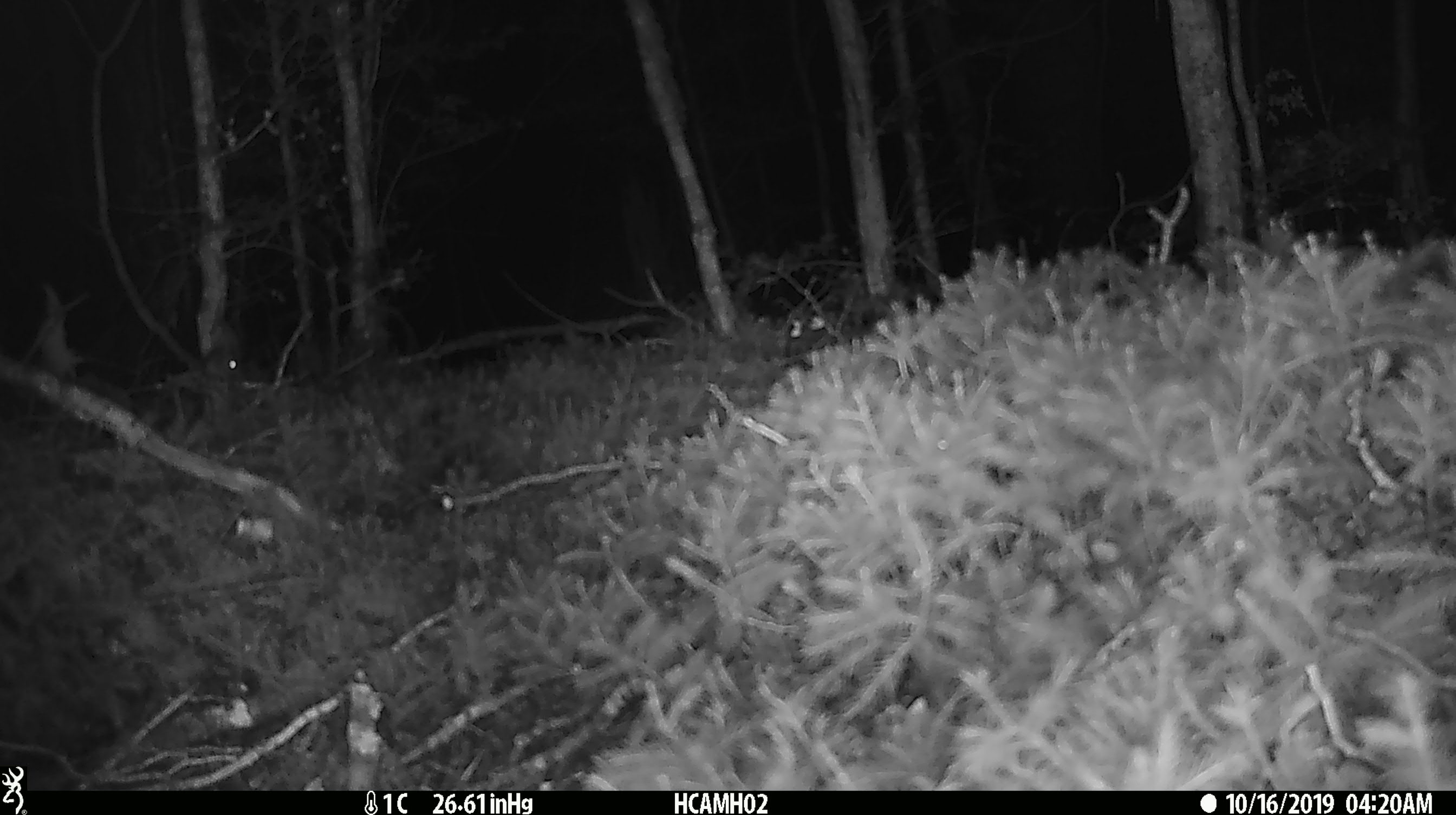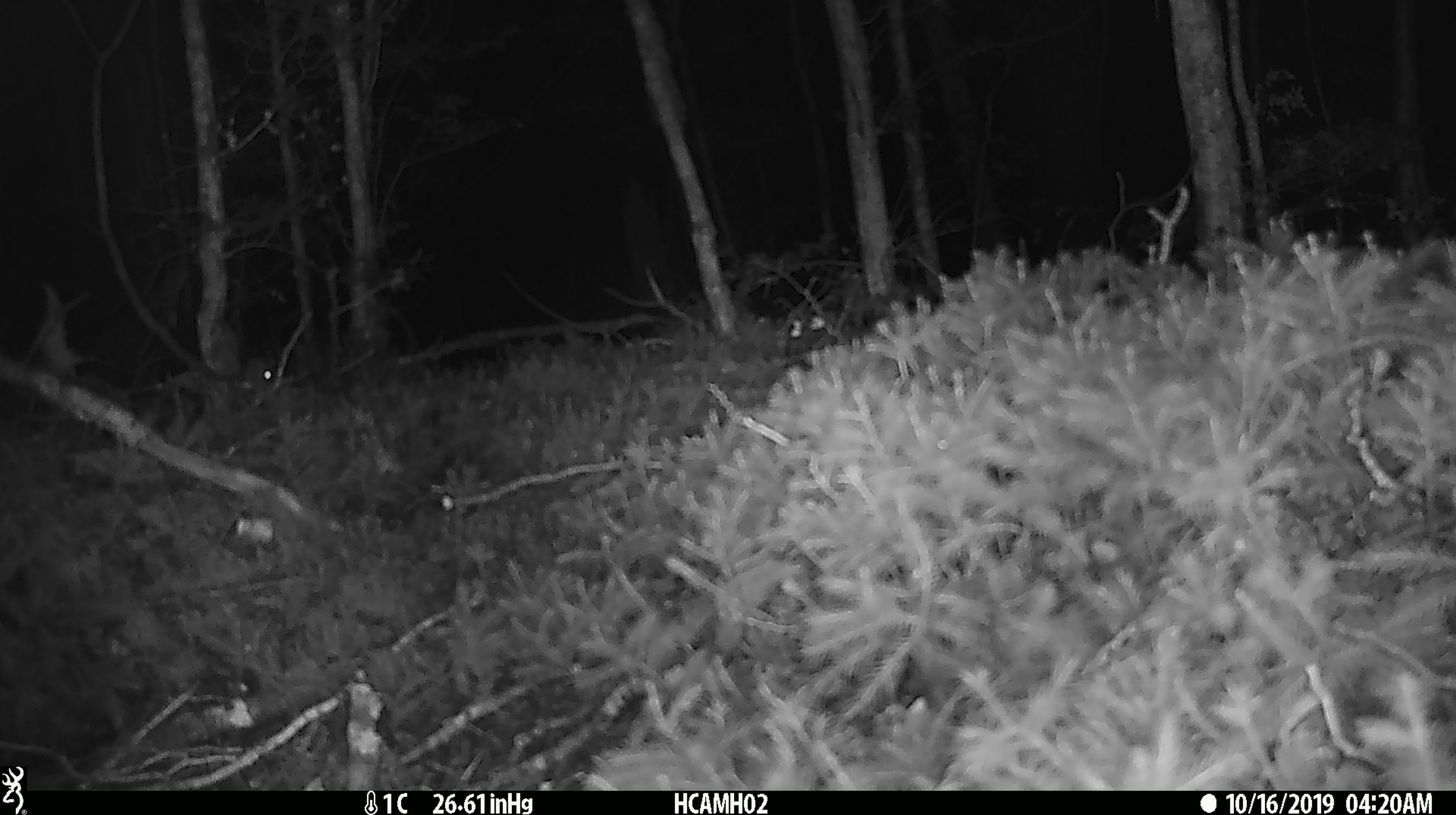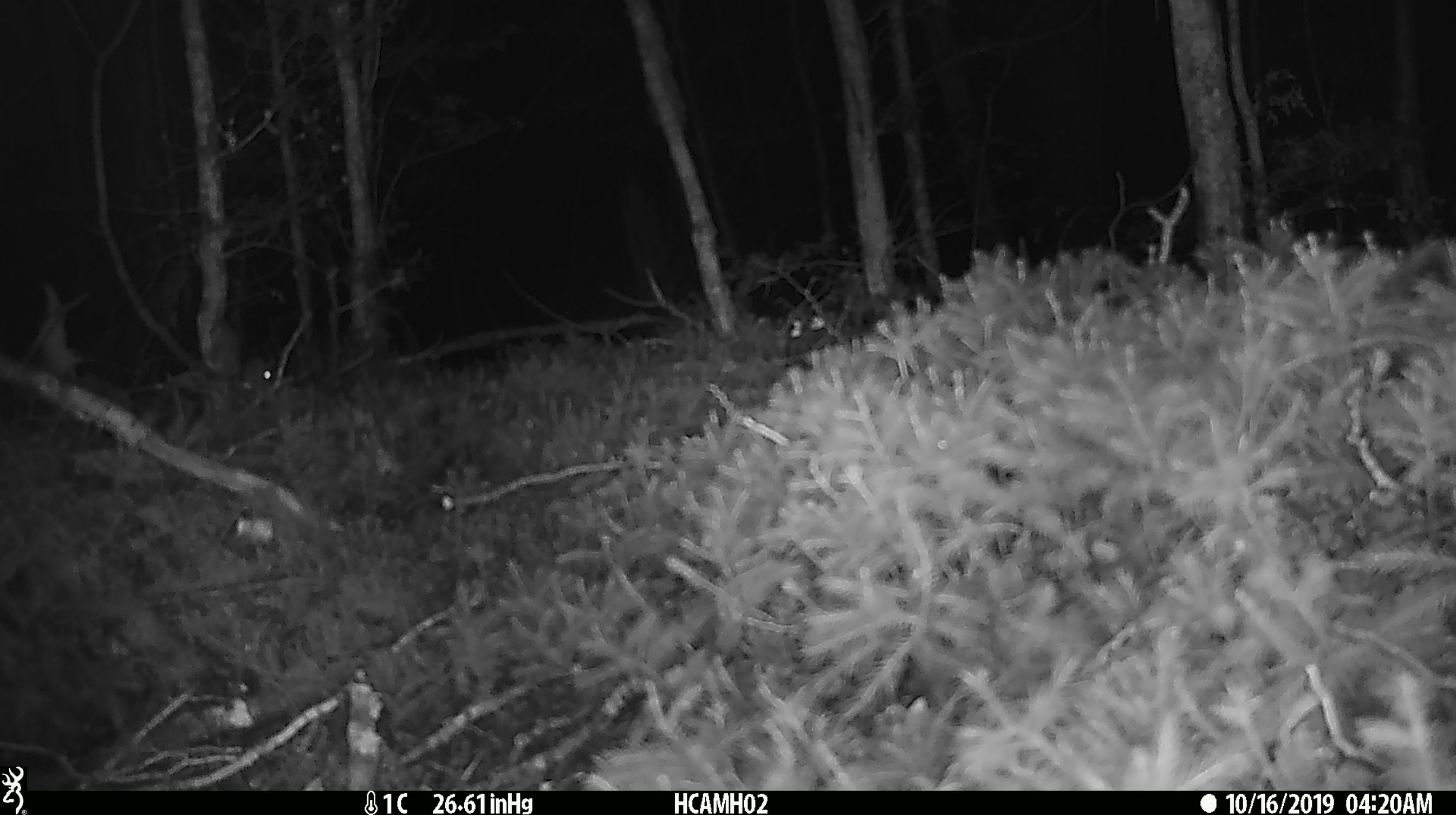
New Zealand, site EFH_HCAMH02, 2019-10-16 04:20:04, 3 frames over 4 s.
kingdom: Animalia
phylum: Chordata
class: Mammalia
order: Rodentia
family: Muridae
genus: Mus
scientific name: Mus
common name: mouse